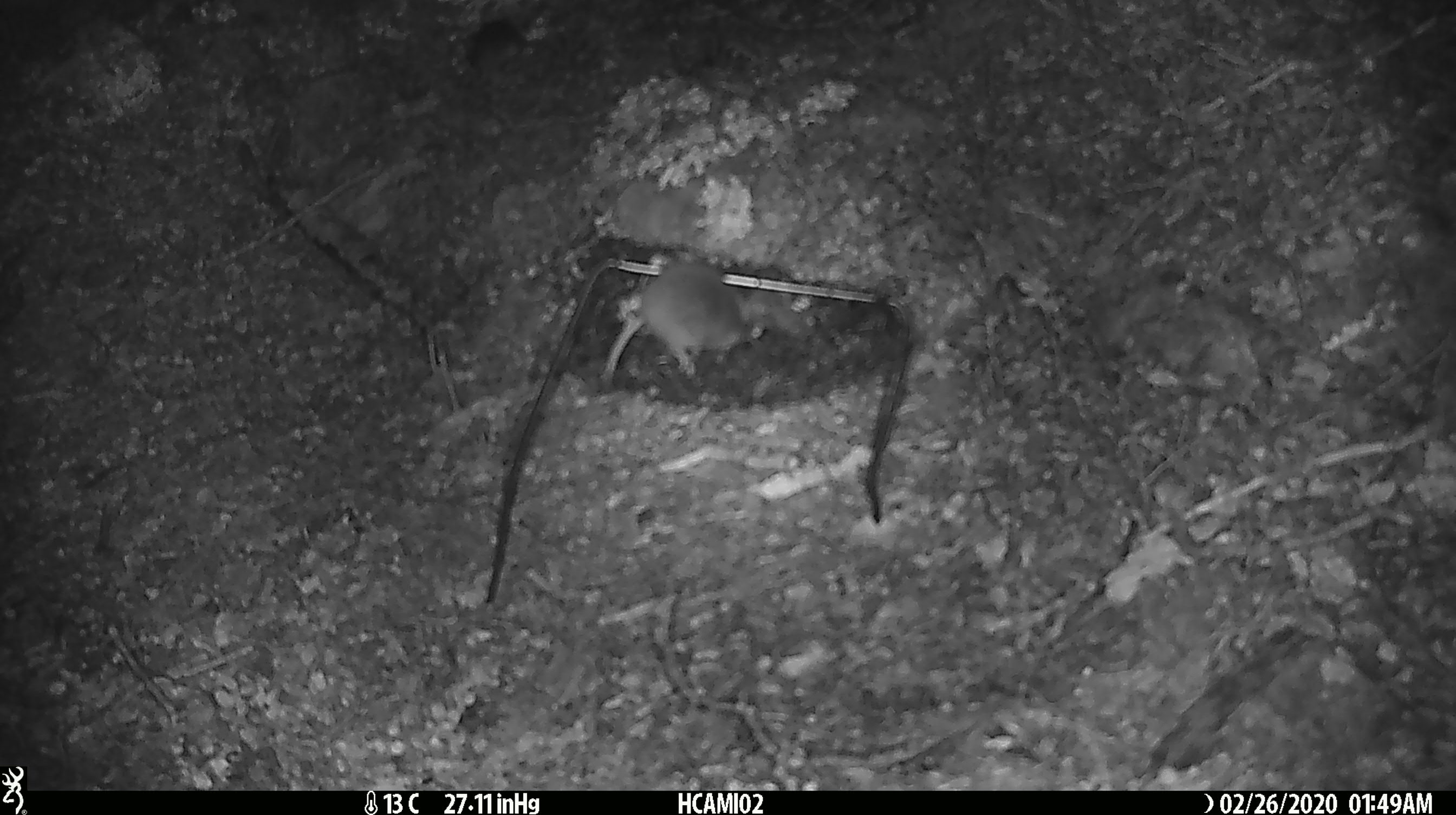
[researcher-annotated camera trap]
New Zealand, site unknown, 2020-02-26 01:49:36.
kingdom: Animalia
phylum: Chordata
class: Mammalia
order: Rodentia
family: Muridae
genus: Mus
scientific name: Mus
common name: mouse